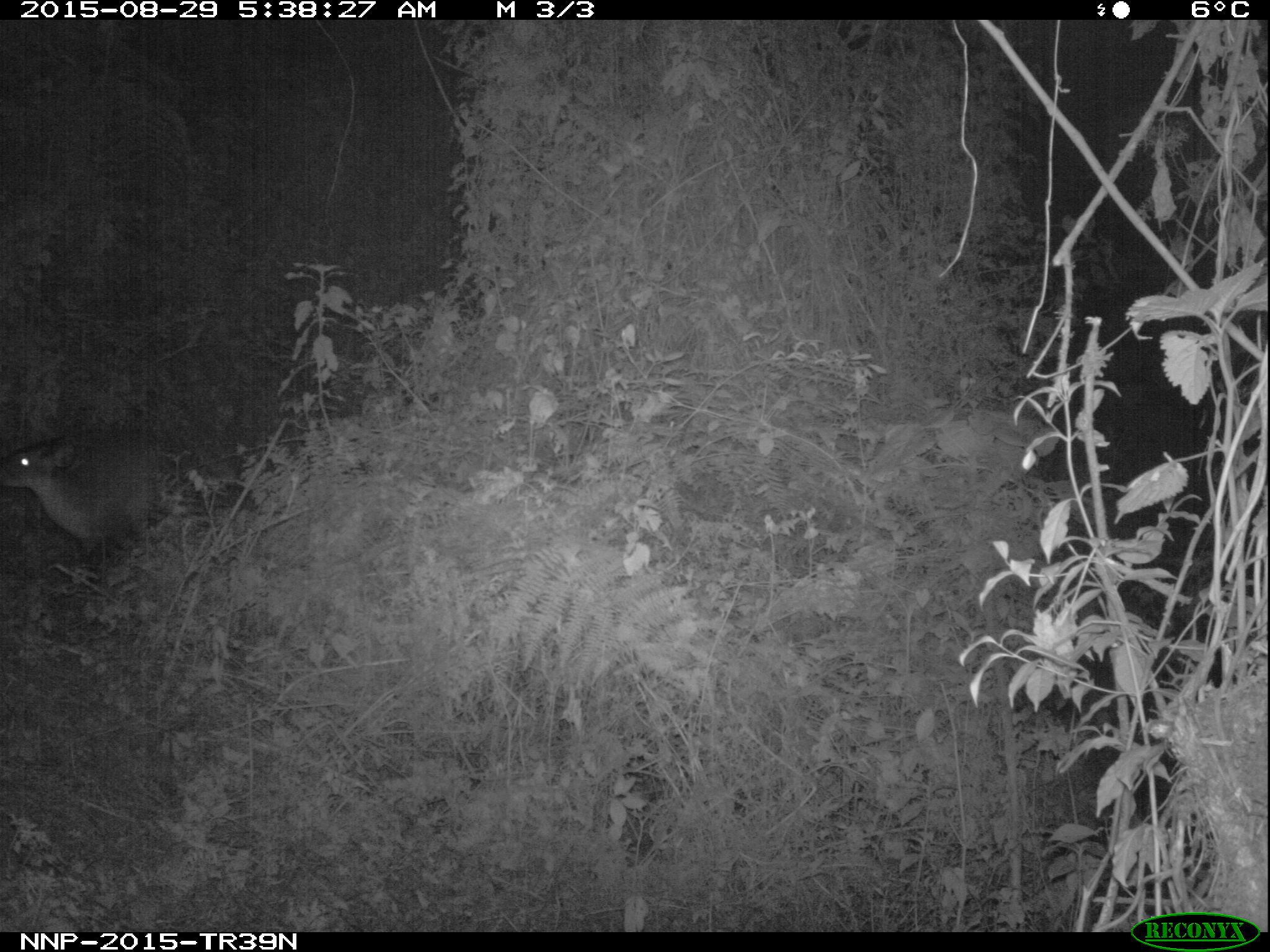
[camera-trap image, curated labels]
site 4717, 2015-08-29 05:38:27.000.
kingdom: Animalia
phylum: Chordata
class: Mammalia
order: Artiodactyla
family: Bovidae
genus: Cephalophus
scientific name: Cephalophus nigrifrons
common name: black-fronted duiker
Cephalophus nigrifrons (black-fronted duiker), count 1.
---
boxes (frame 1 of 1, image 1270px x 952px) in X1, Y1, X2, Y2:
cephalophus nigrifrons: 0, 426, 172, 545